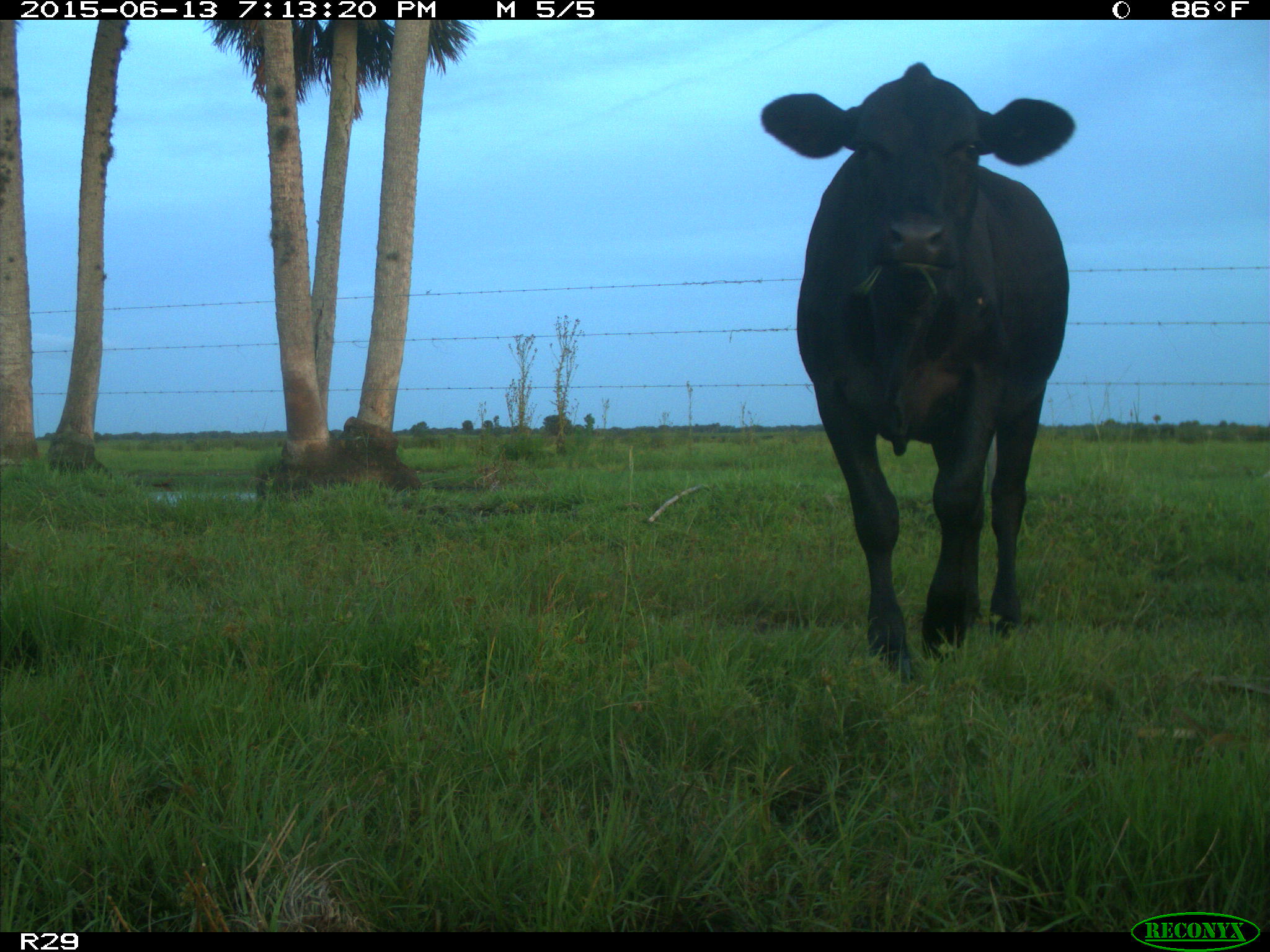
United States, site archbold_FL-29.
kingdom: Animalia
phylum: Chordata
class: Mammalia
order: Artiodactyla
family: Bovidae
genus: Bos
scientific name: Bos taurus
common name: domestic cow